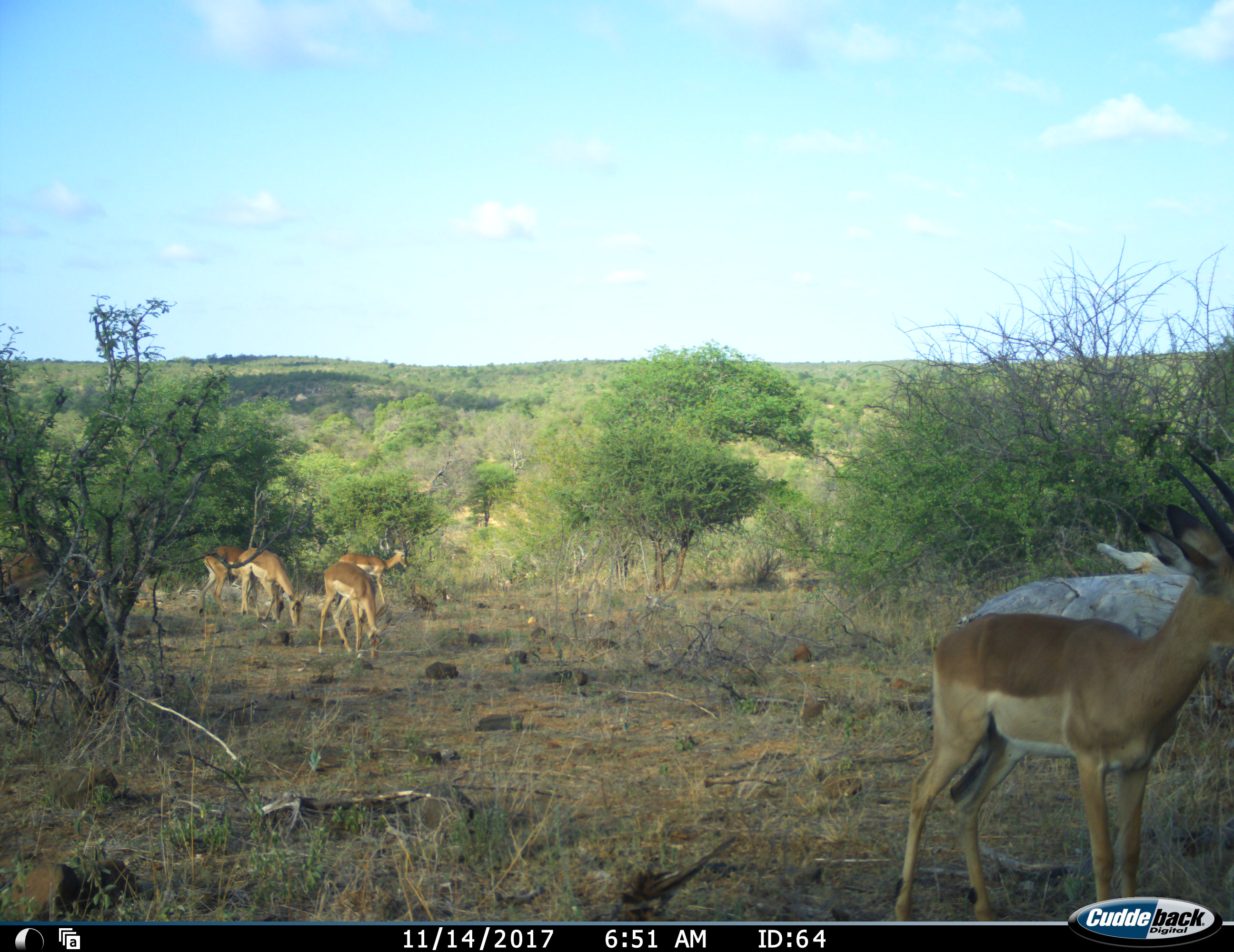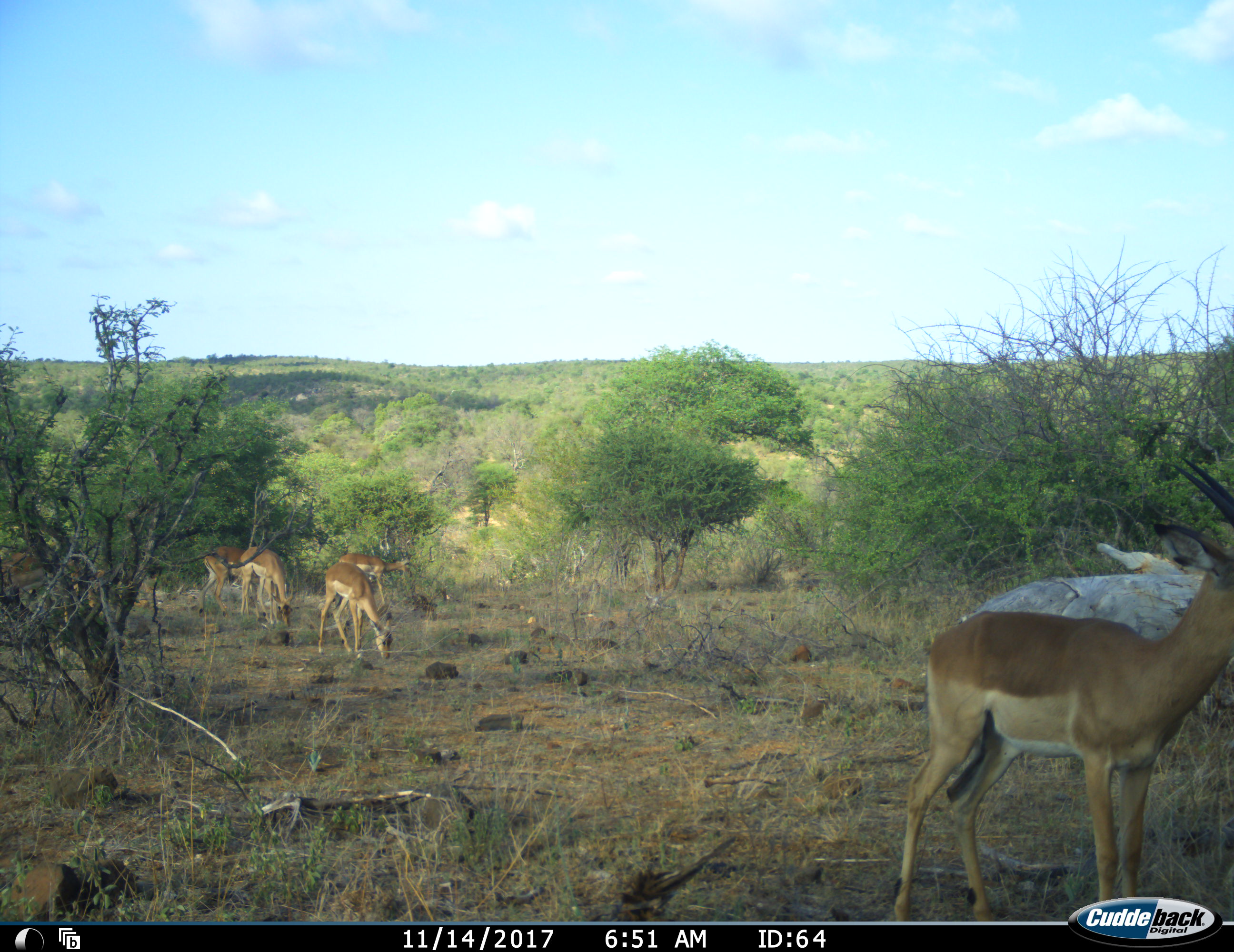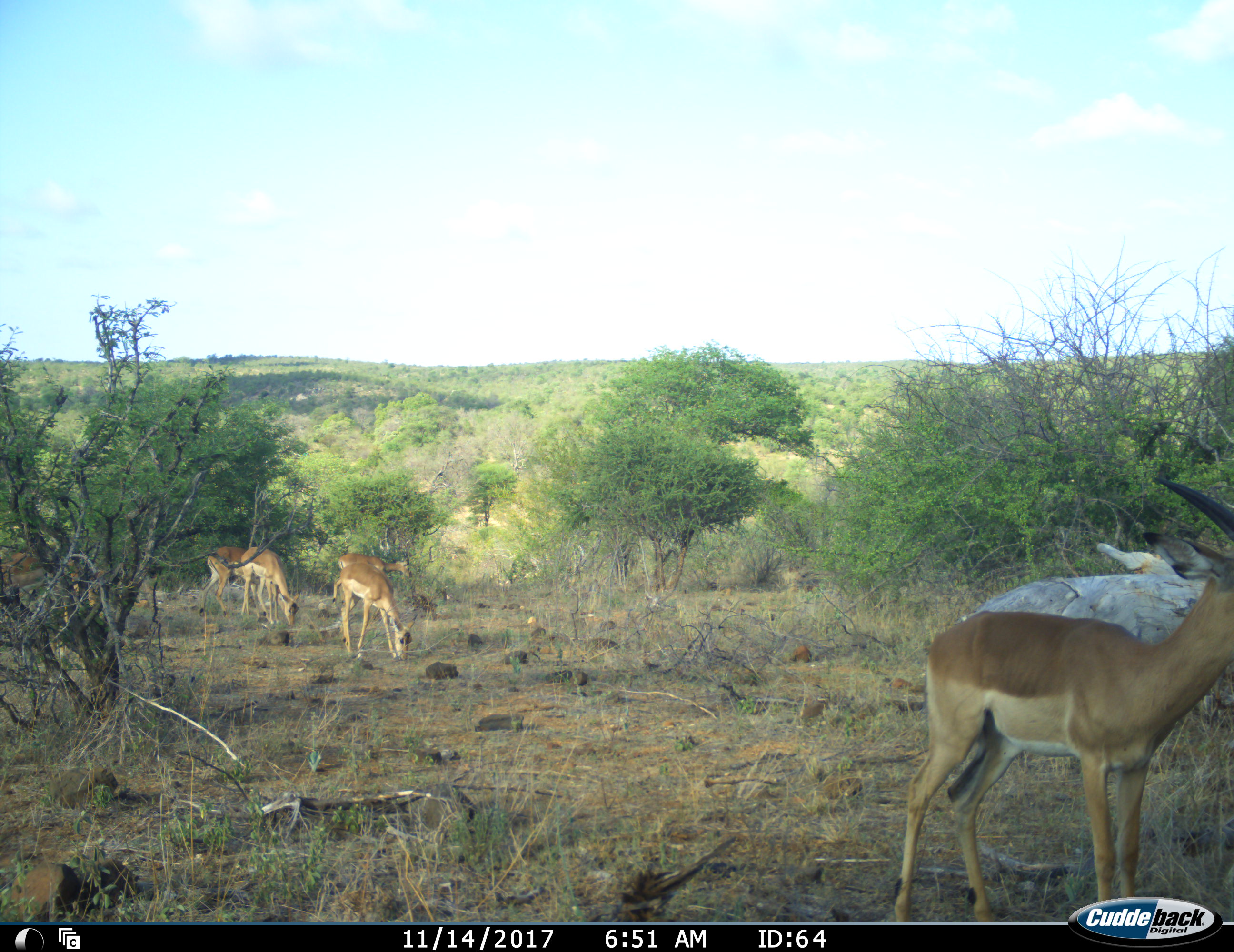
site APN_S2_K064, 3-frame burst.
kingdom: Animalia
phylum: Chordata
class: Mammalia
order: Artiodactyla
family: Bovidae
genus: Aepyceros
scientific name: Aepyceros melampus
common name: impala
Impala (Aepyceros melampus), count 6. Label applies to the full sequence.